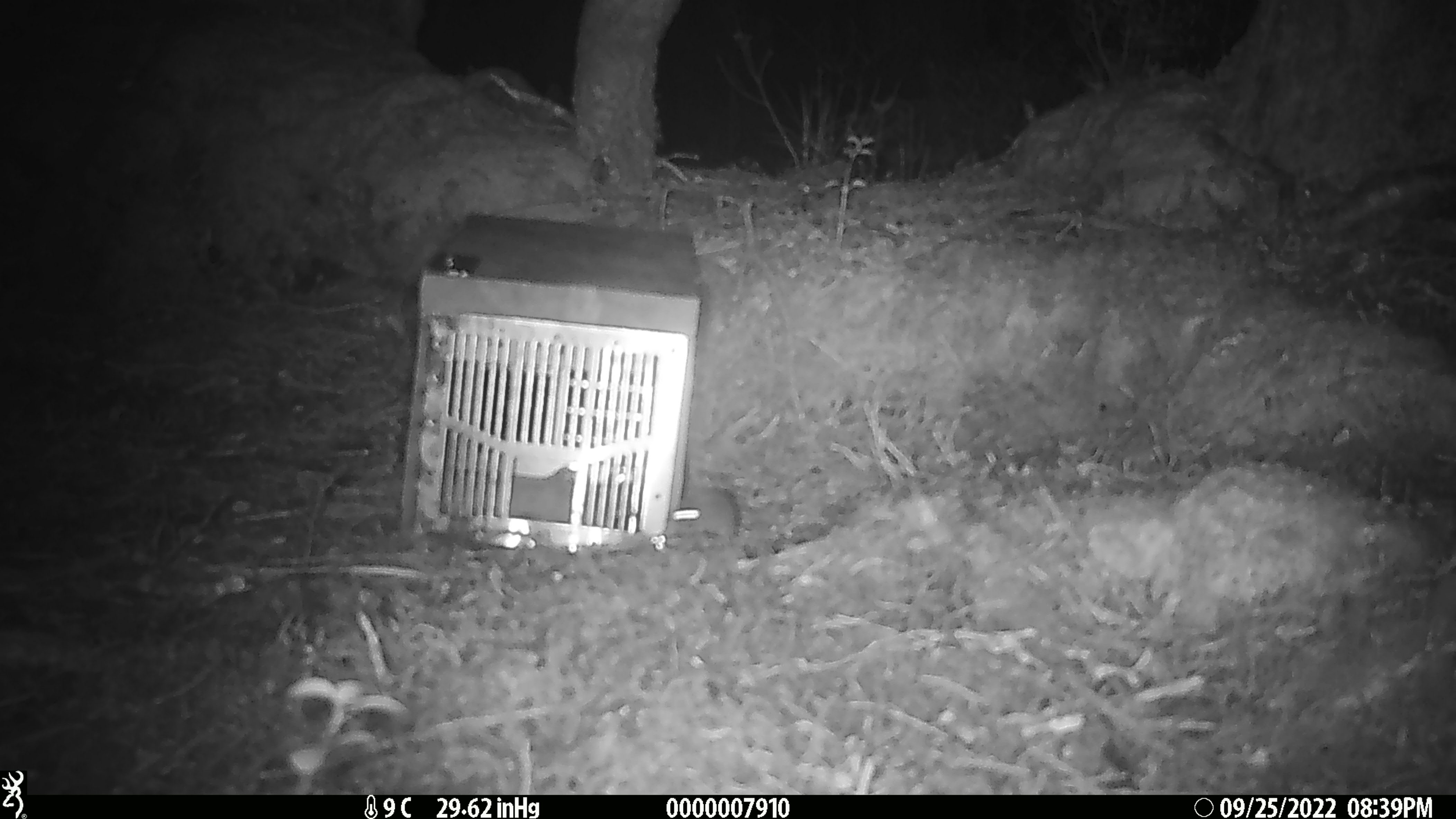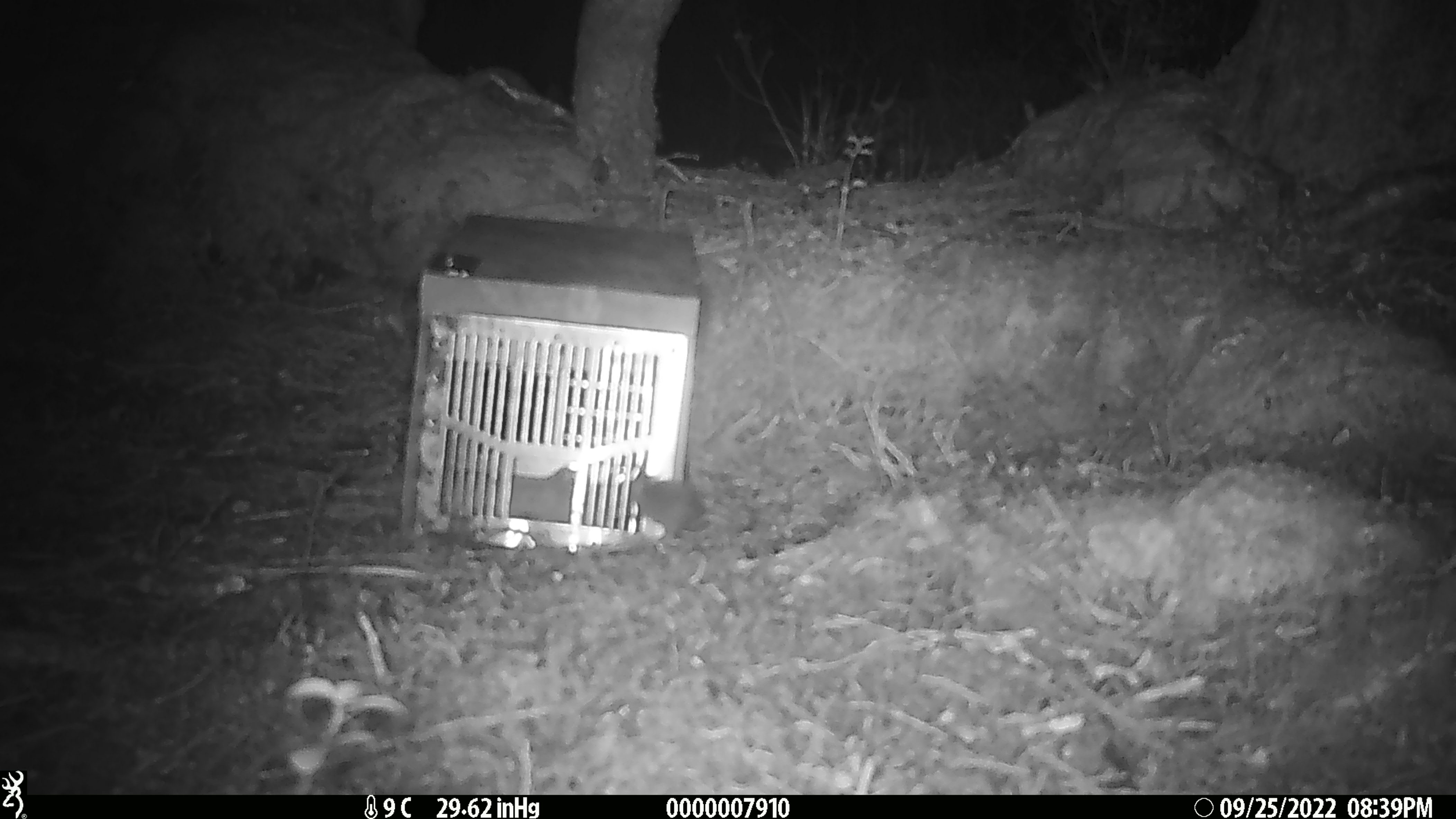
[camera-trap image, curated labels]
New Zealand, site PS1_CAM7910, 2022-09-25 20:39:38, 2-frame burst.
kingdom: Animalia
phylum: Chordata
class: Mammalia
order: Rodentia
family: Muridae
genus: Mus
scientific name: Mus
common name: mouse